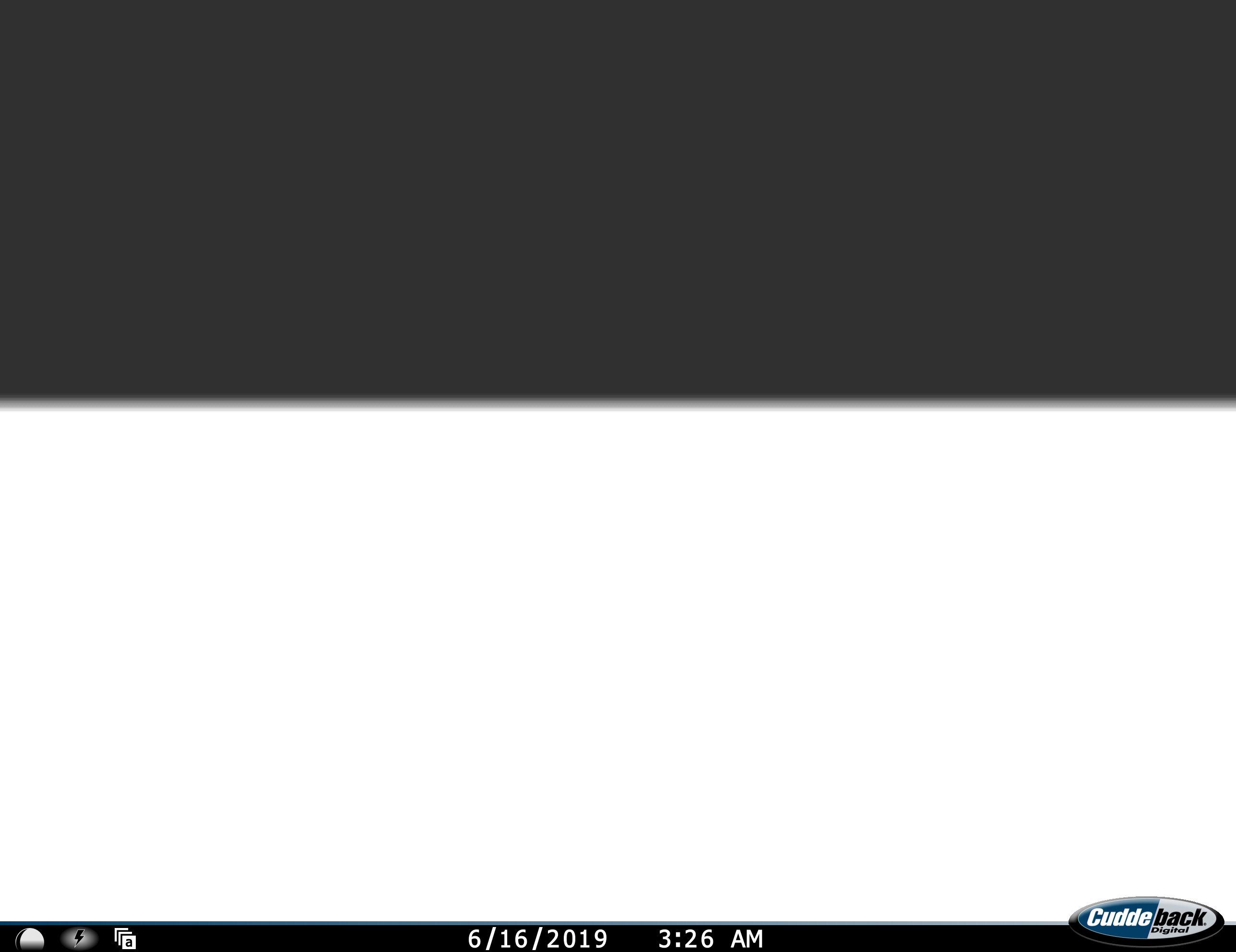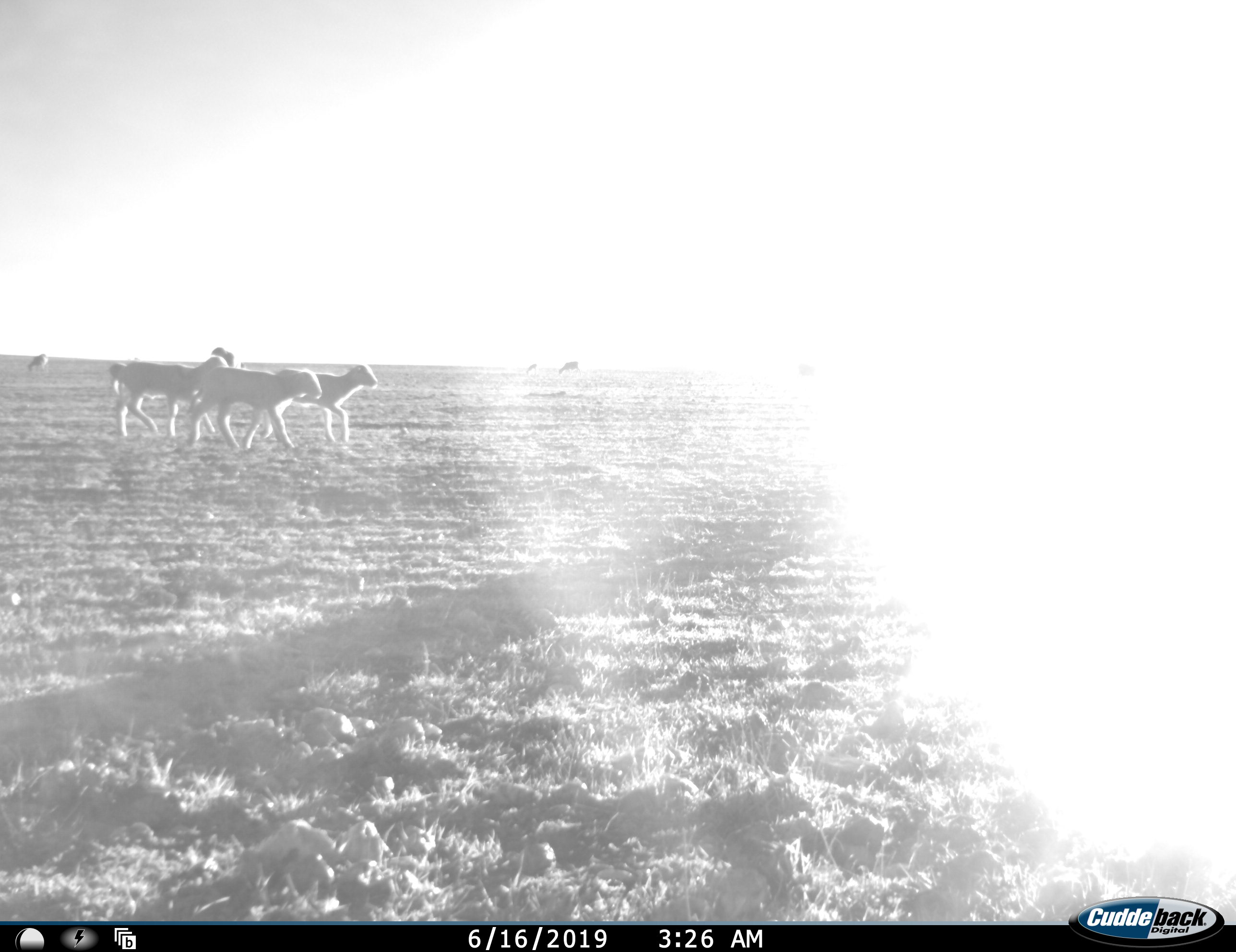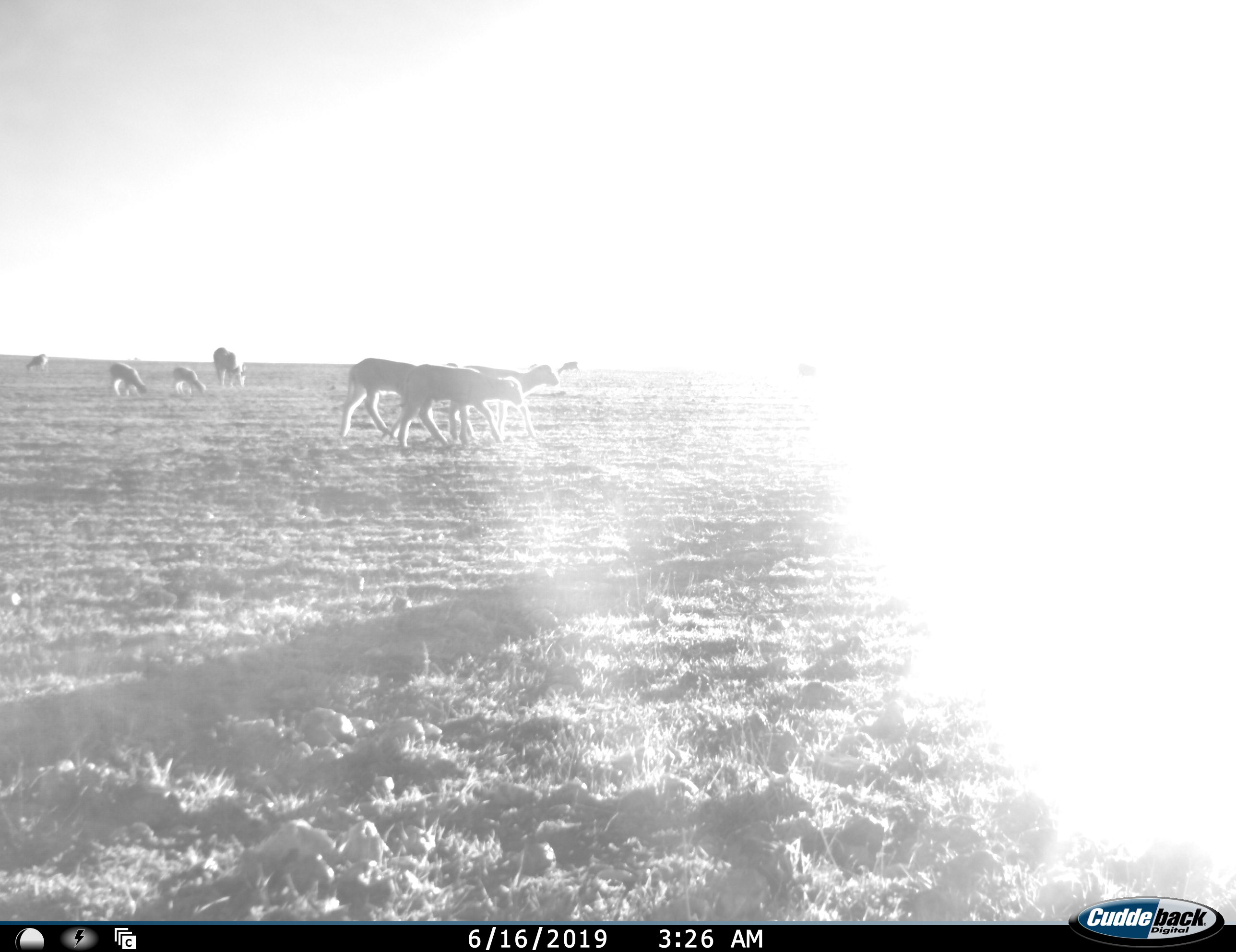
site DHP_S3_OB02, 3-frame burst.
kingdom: Animalia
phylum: Chordata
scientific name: Vertebrata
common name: domestic animal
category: domesticanimal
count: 10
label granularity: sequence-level